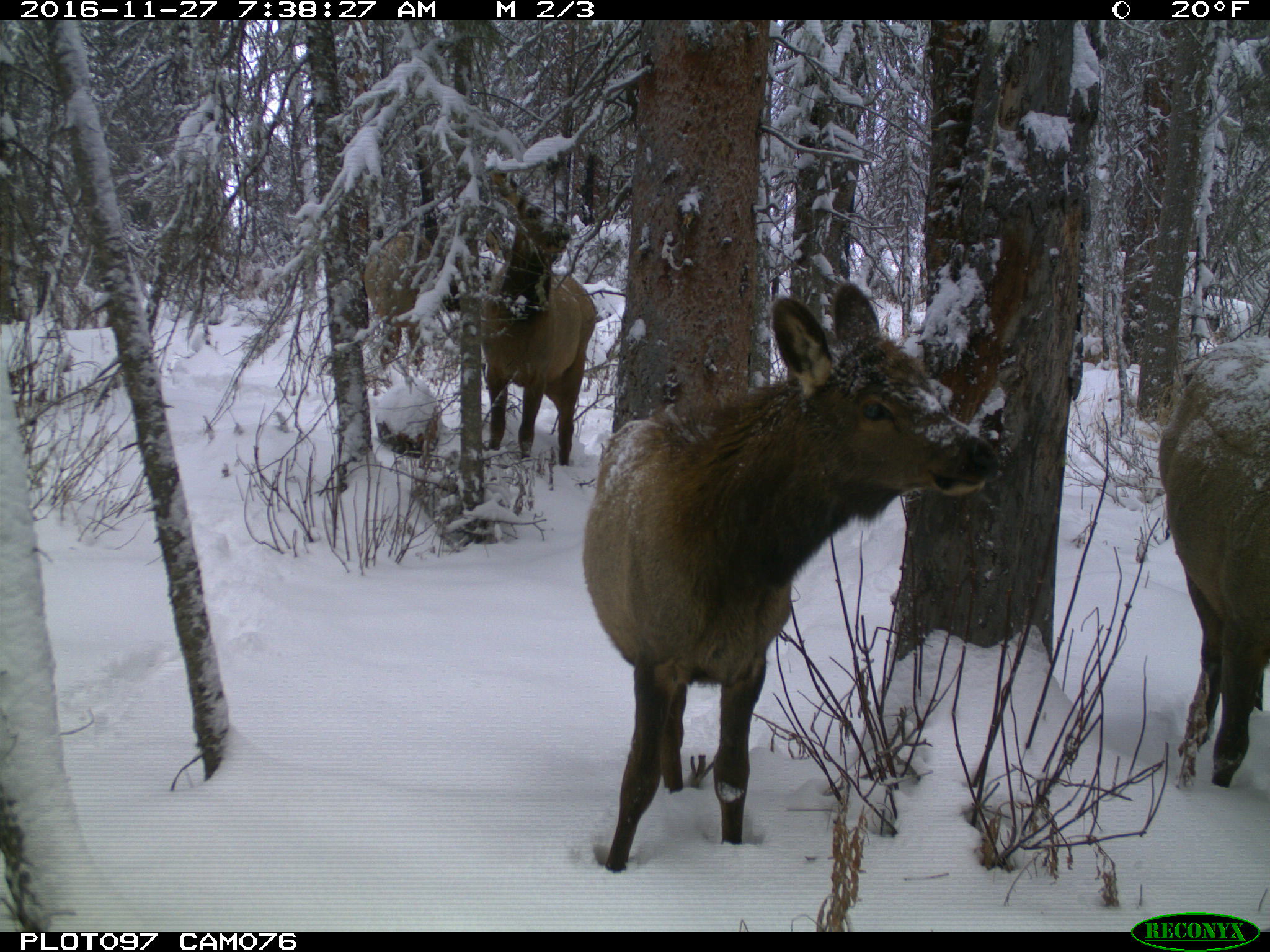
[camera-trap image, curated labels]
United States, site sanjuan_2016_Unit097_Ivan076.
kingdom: Animalia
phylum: Chordata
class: Mammalia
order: Artiodactyla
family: Cervidae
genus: Cervus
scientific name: Cervus elaphus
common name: red deer